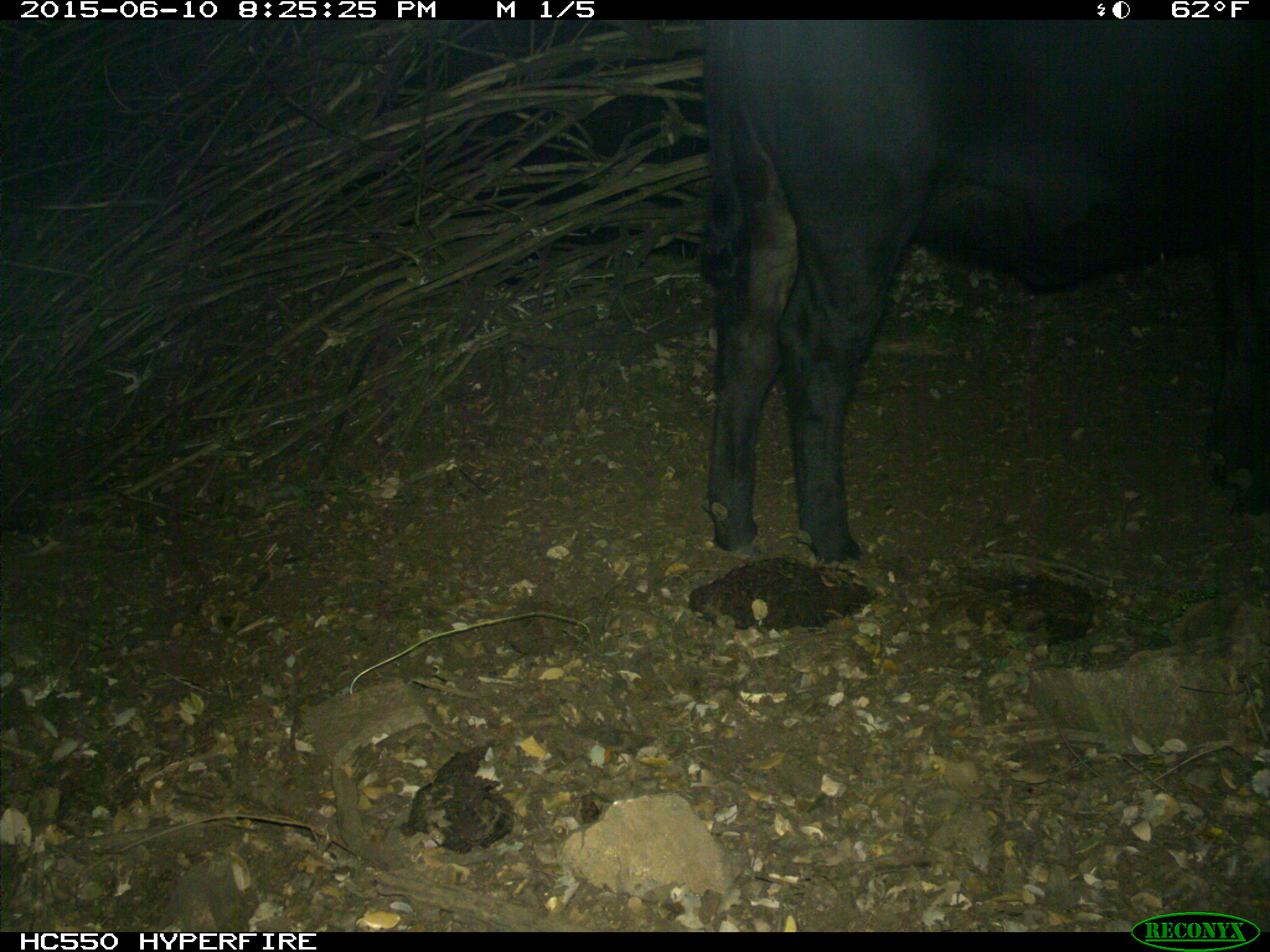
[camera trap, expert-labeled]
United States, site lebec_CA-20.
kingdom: Animalia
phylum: Chordata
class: Mammalia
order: Artiodactyla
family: Bovidae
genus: Bos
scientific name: Bos taurus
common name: domestic cow